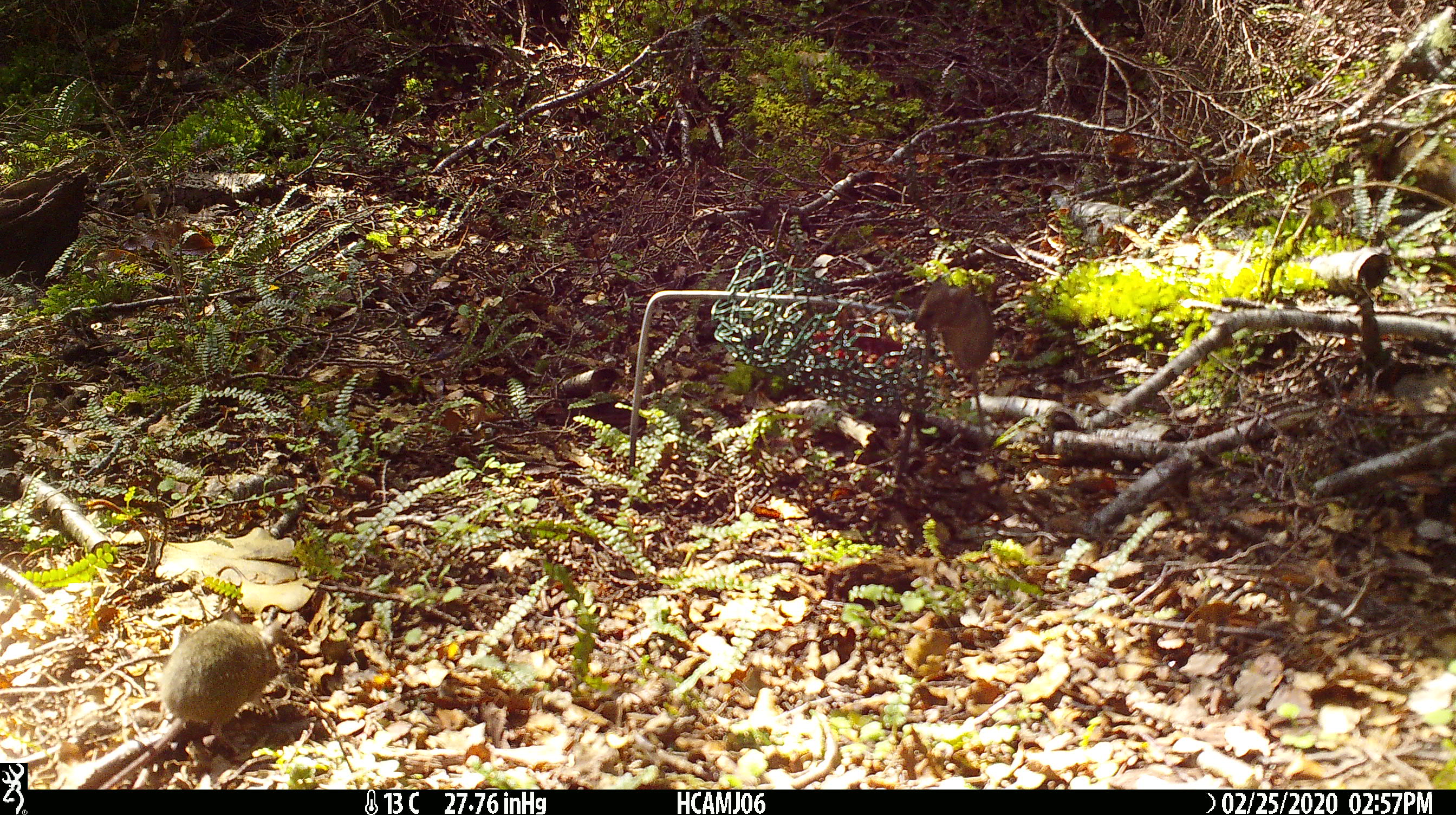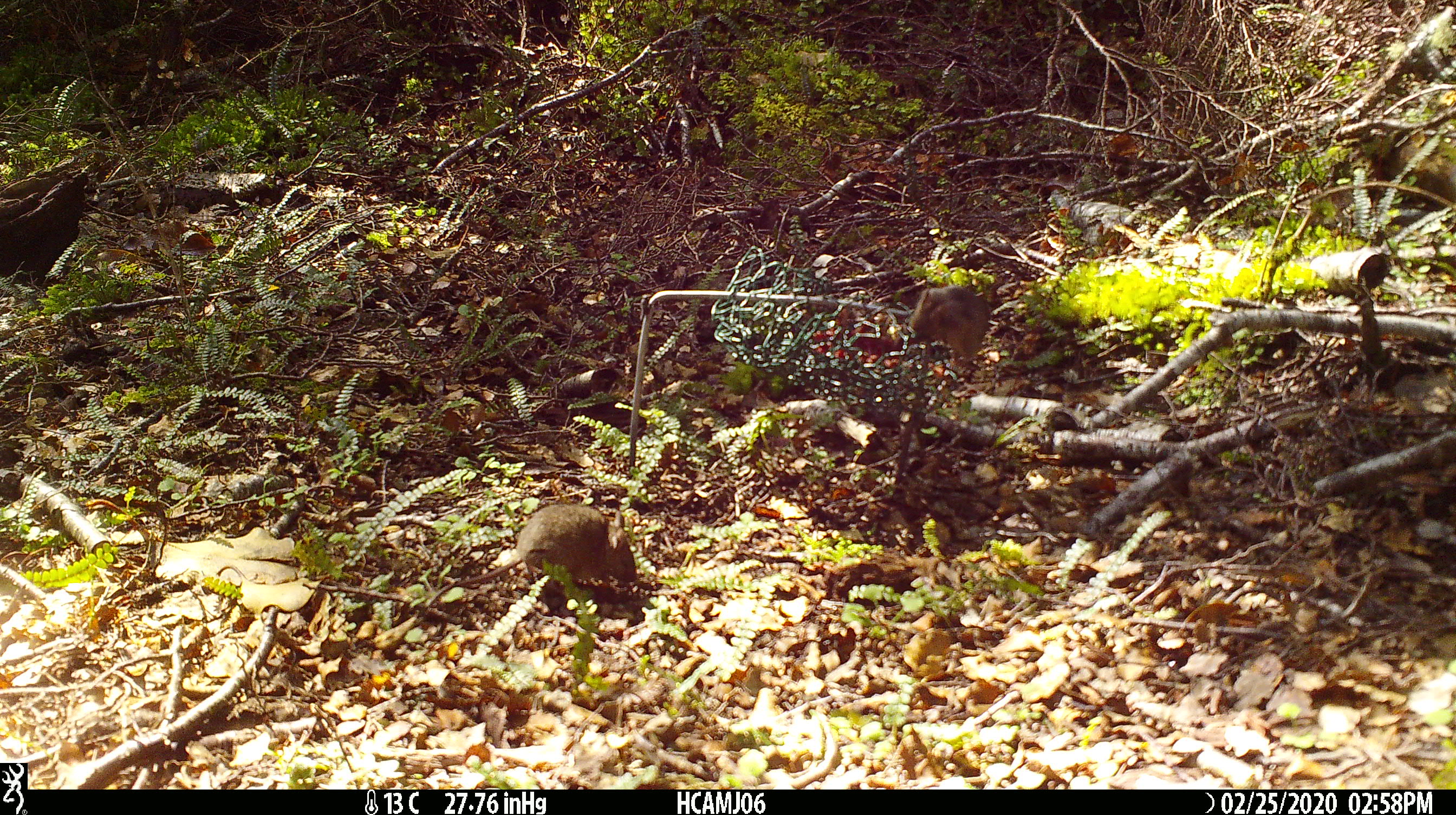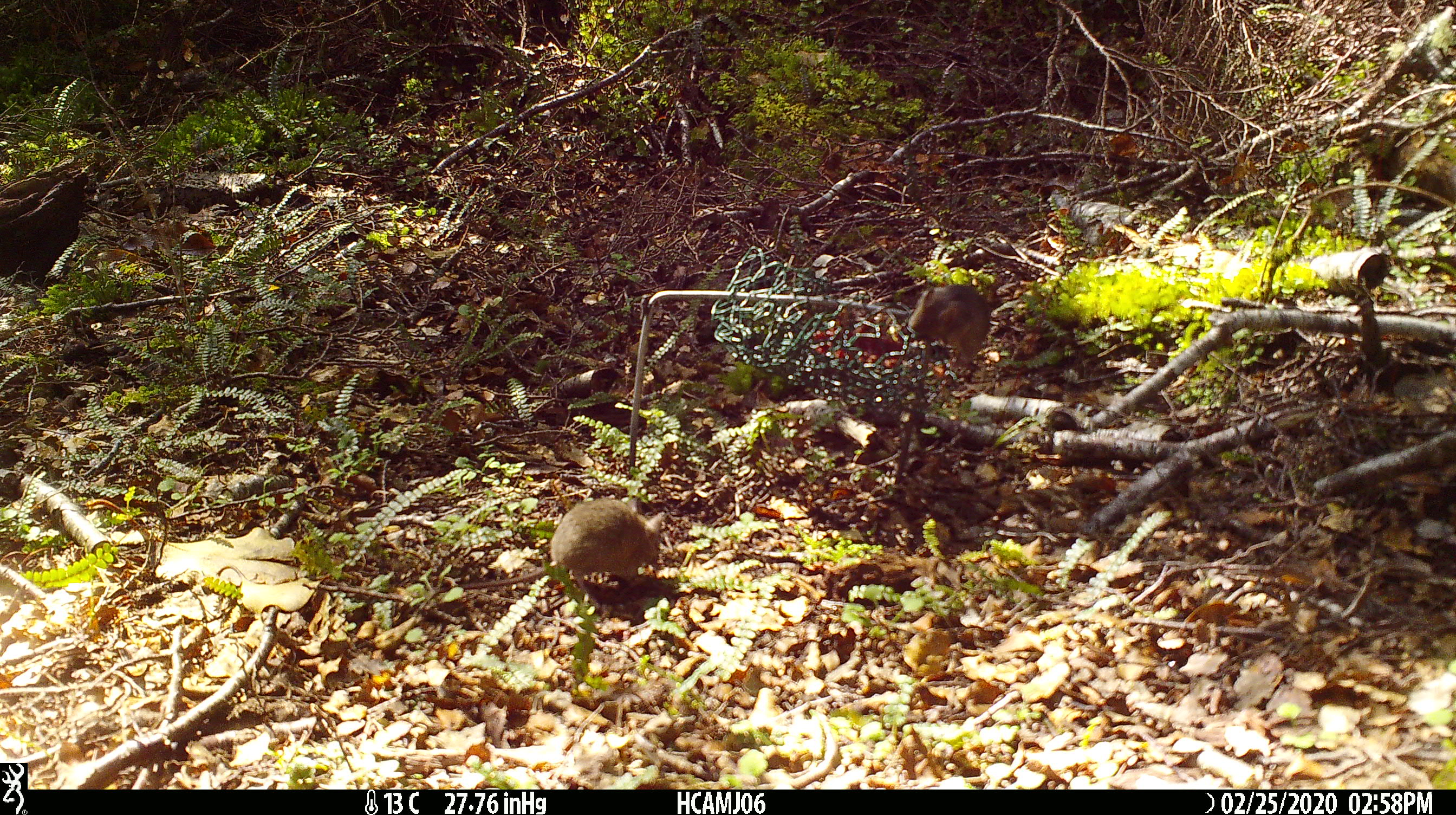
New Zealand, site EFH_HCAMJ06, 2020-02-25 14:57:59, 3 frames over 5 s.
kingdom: Animalia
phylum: Chordata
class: Mammalia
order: Rodentia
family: Muridae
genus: Mus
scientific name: Mus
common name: mouse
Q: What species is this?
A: Mouse (Mus).